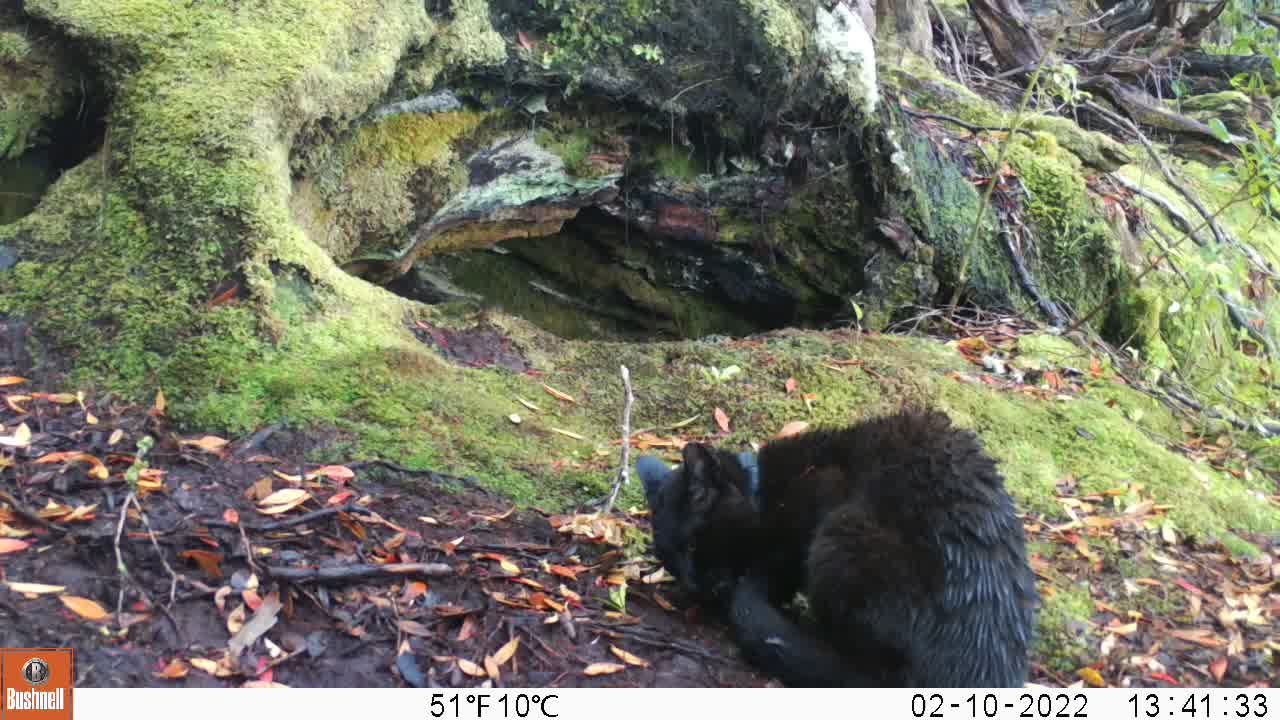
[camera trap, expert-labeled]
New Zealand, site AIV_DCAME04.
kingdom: Animalia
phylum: Chordata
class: Mammalia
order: Carnivora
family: Felidae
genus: Felis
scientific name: Felis catus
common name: domestic cat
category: cat